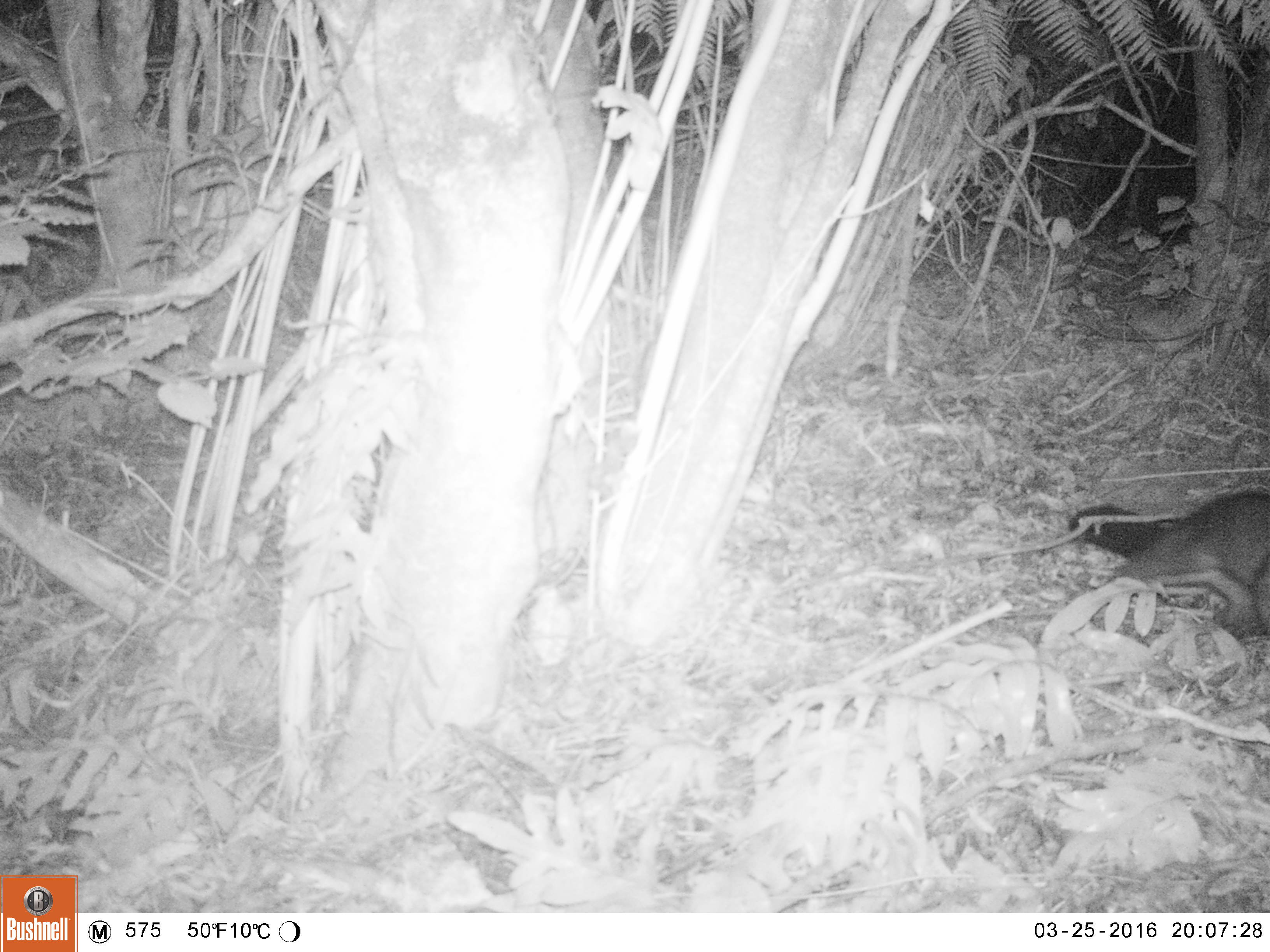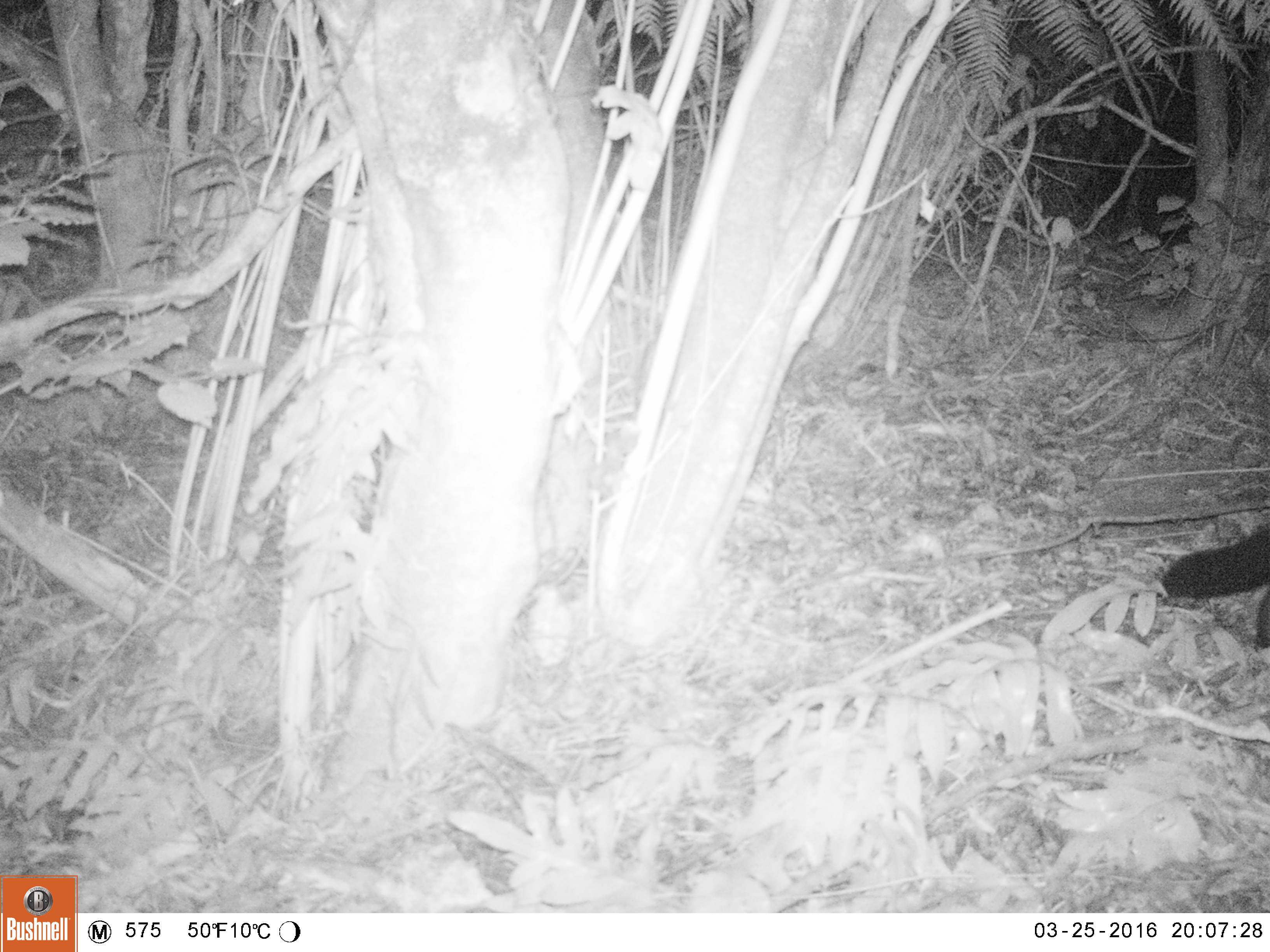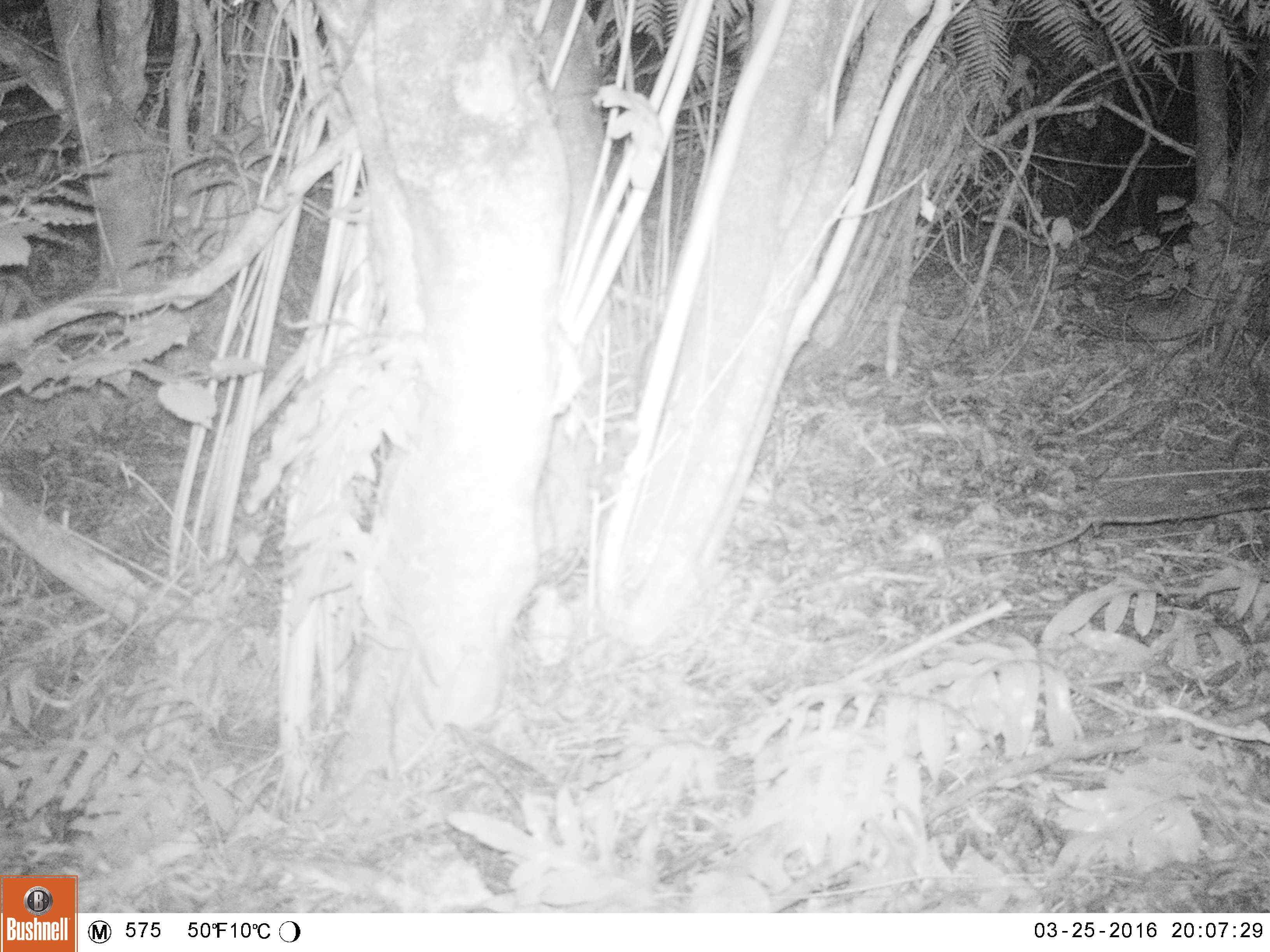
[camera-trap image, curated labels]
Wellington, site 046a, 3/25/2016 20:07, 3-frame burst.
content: unidentified animal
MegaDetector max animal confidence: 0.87